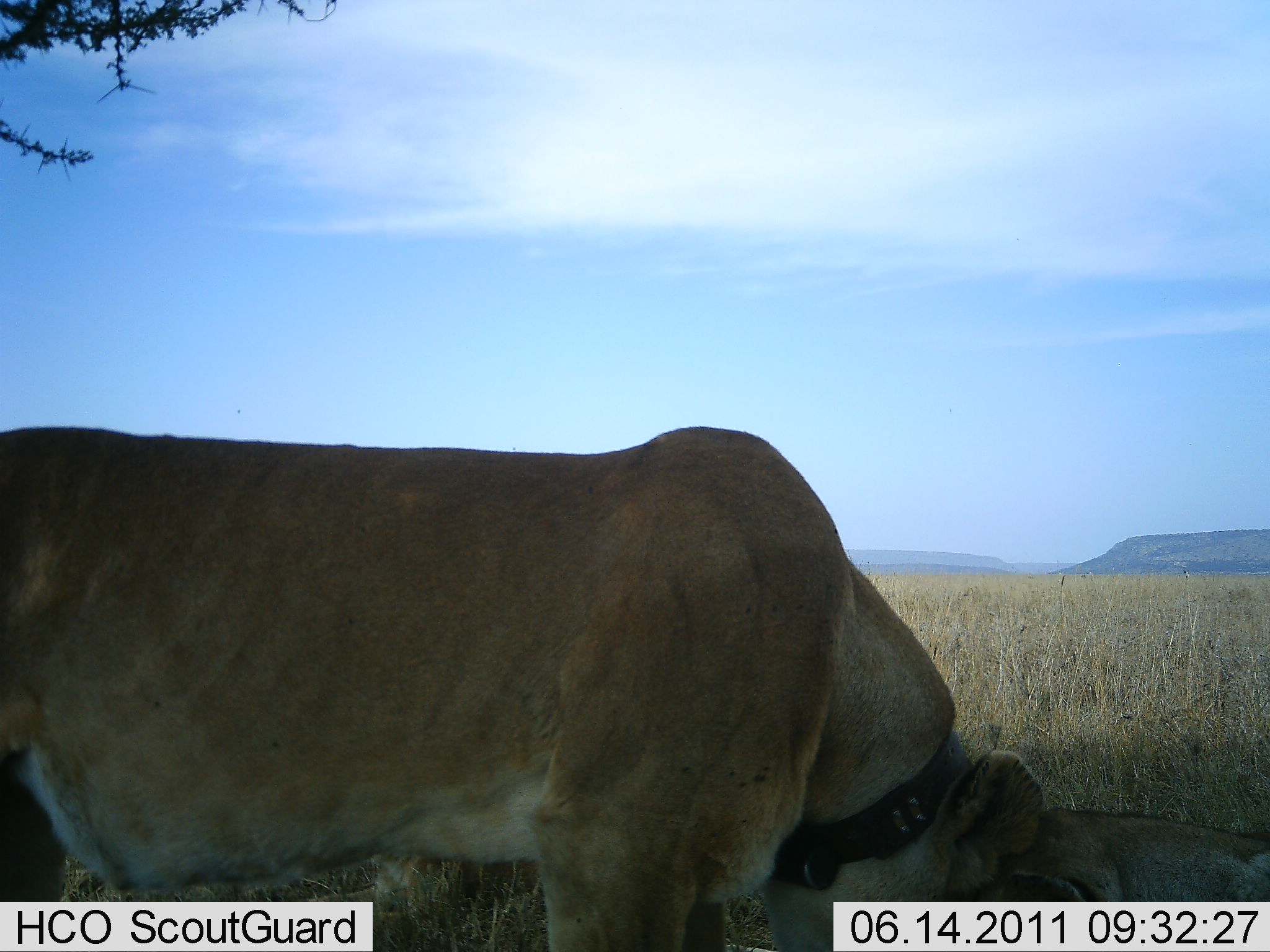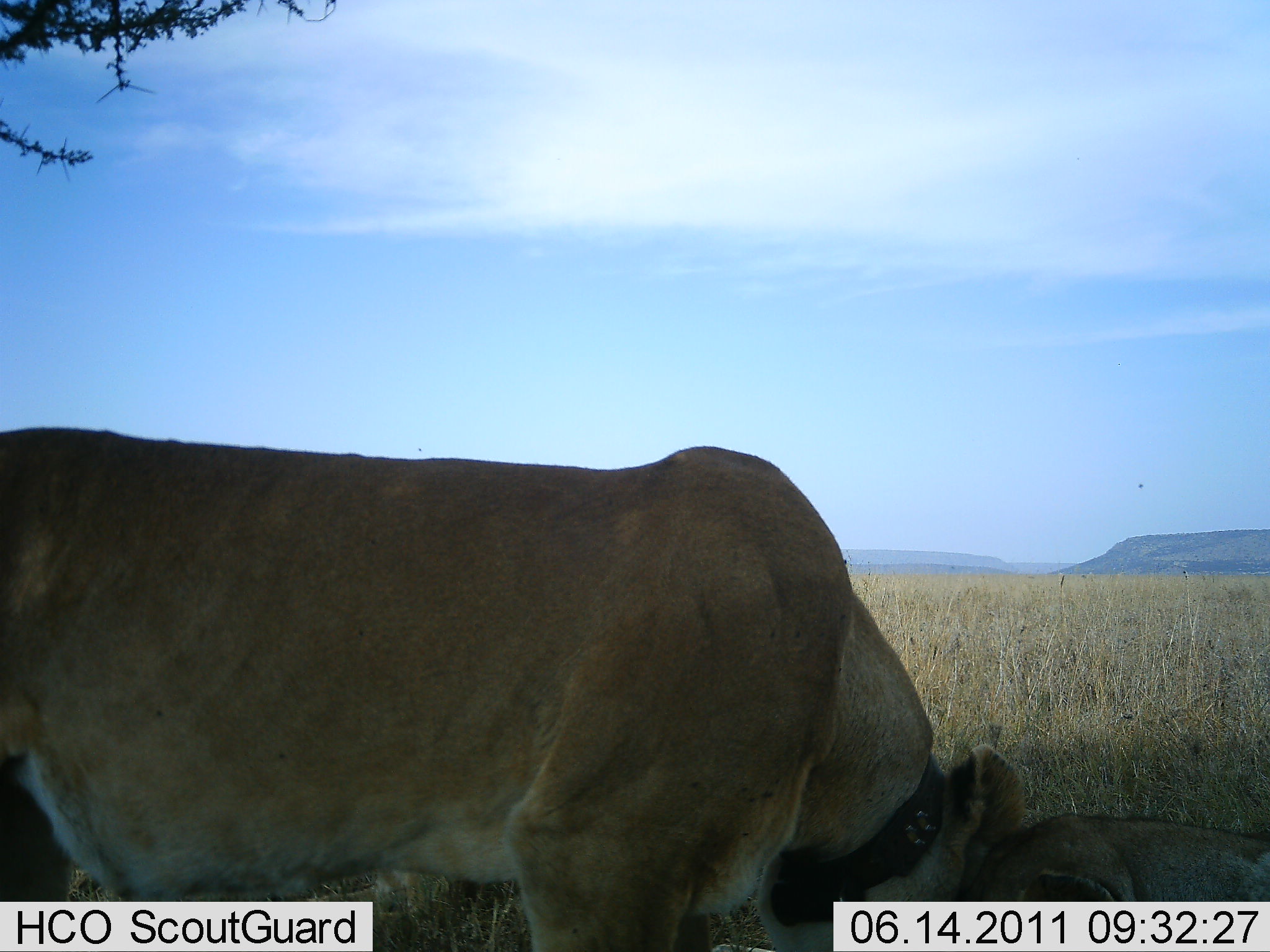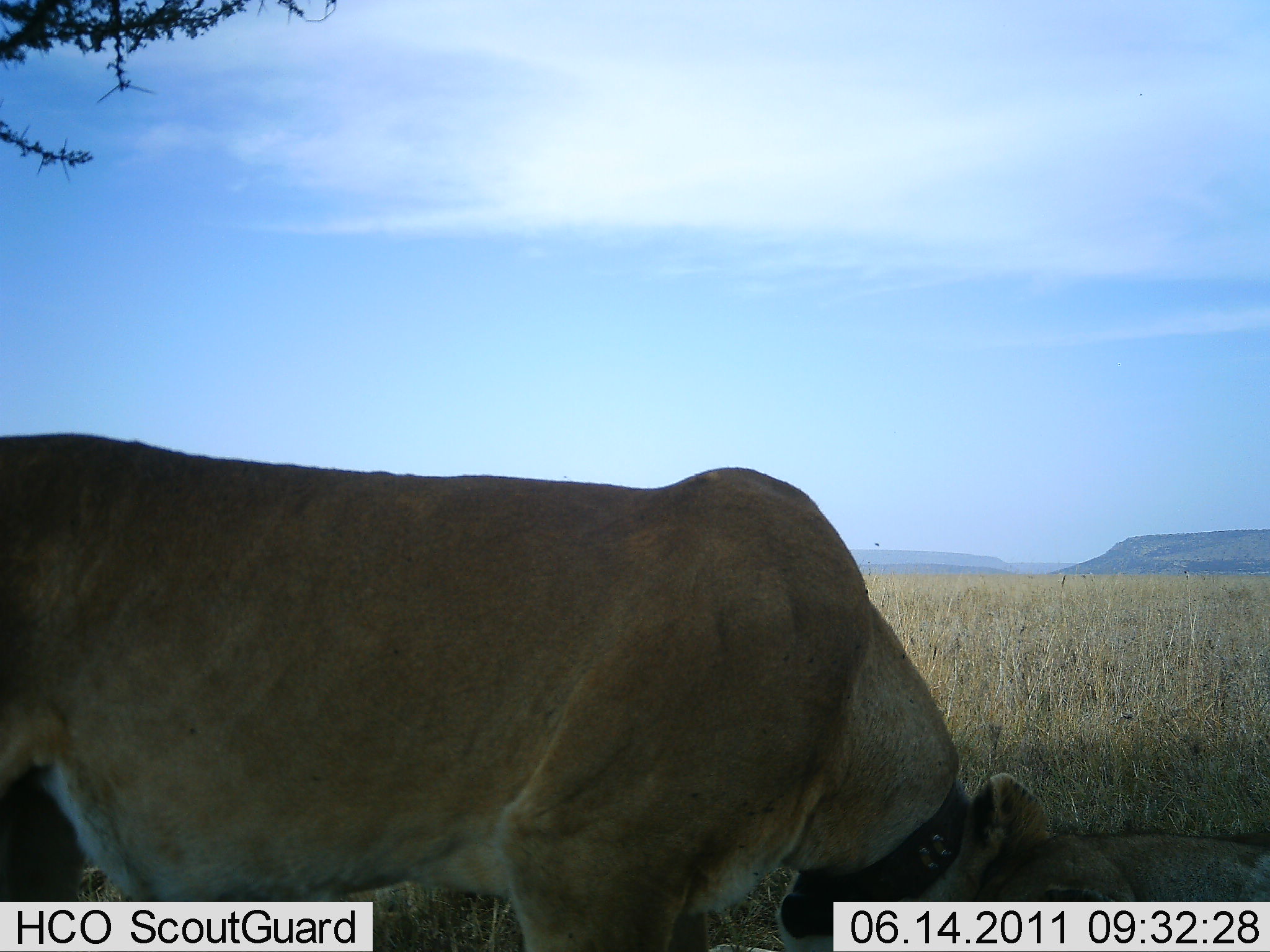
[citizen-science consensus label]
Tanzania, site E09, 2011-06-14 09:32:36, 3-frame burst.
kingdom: Animalia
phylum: Chordata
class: Mammalia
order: Carnivora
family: Felidae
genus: Panthera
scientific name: Panthera leo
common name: lion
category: lionfemale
Lionfemale (lion) (Panthera leo), count 1. Behavior (volunteer vote fractions): standing 45%, resting 9%, moving 0%, interacting 27%. Young present (vote fraction): 9%. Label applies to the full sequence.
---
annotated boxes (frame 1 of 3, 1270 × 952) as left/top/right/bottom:
animal: 0/427/1124/951; 1049/808/1270/902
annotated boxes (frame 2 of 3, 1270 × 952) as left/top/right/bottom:
animal: 0/427/1137/952; 1036/813/1270/902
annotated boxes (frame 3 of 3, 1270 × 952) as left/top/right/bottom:
animal: 0/433/1135/951; 1079/831/1270/904